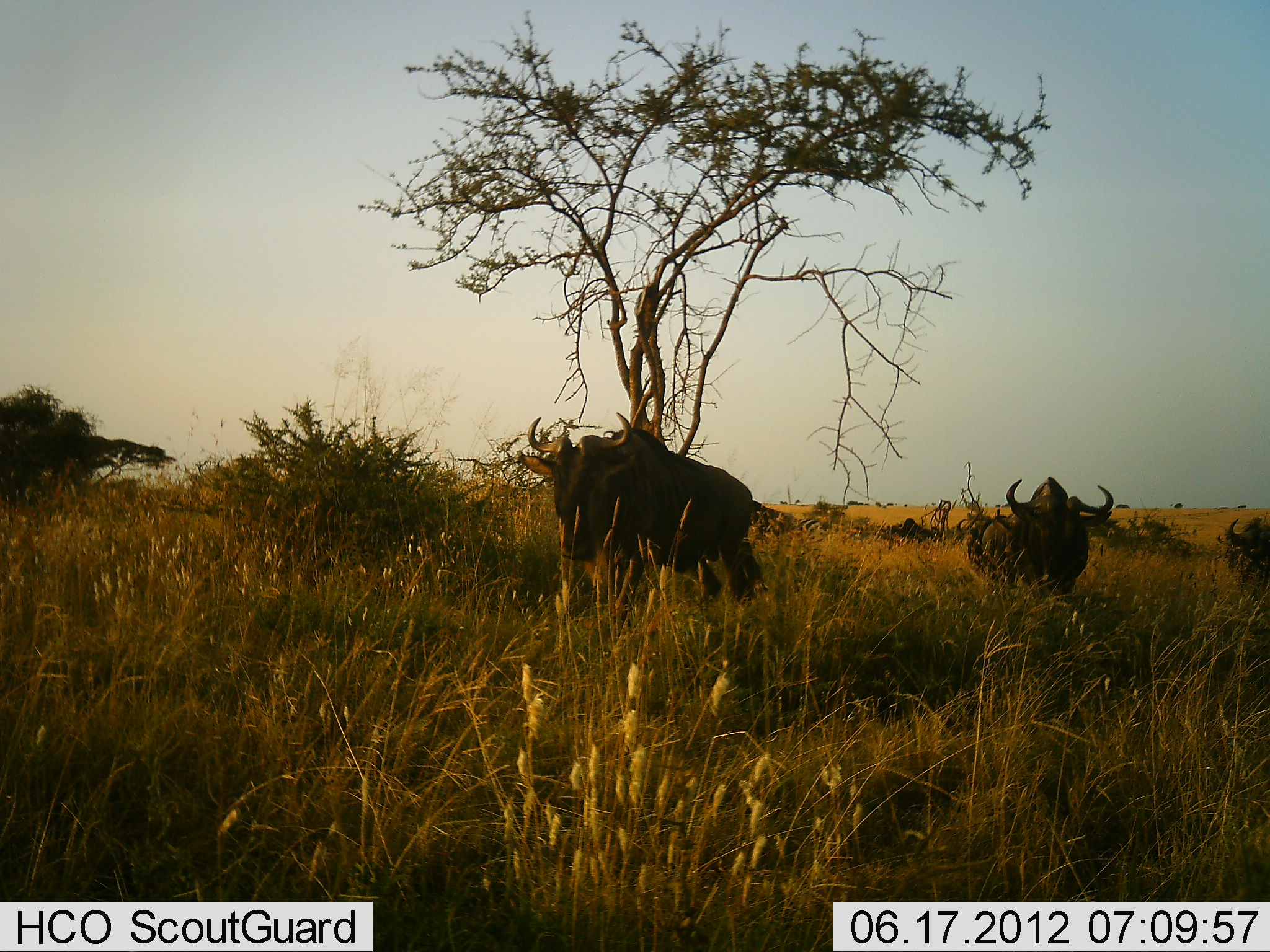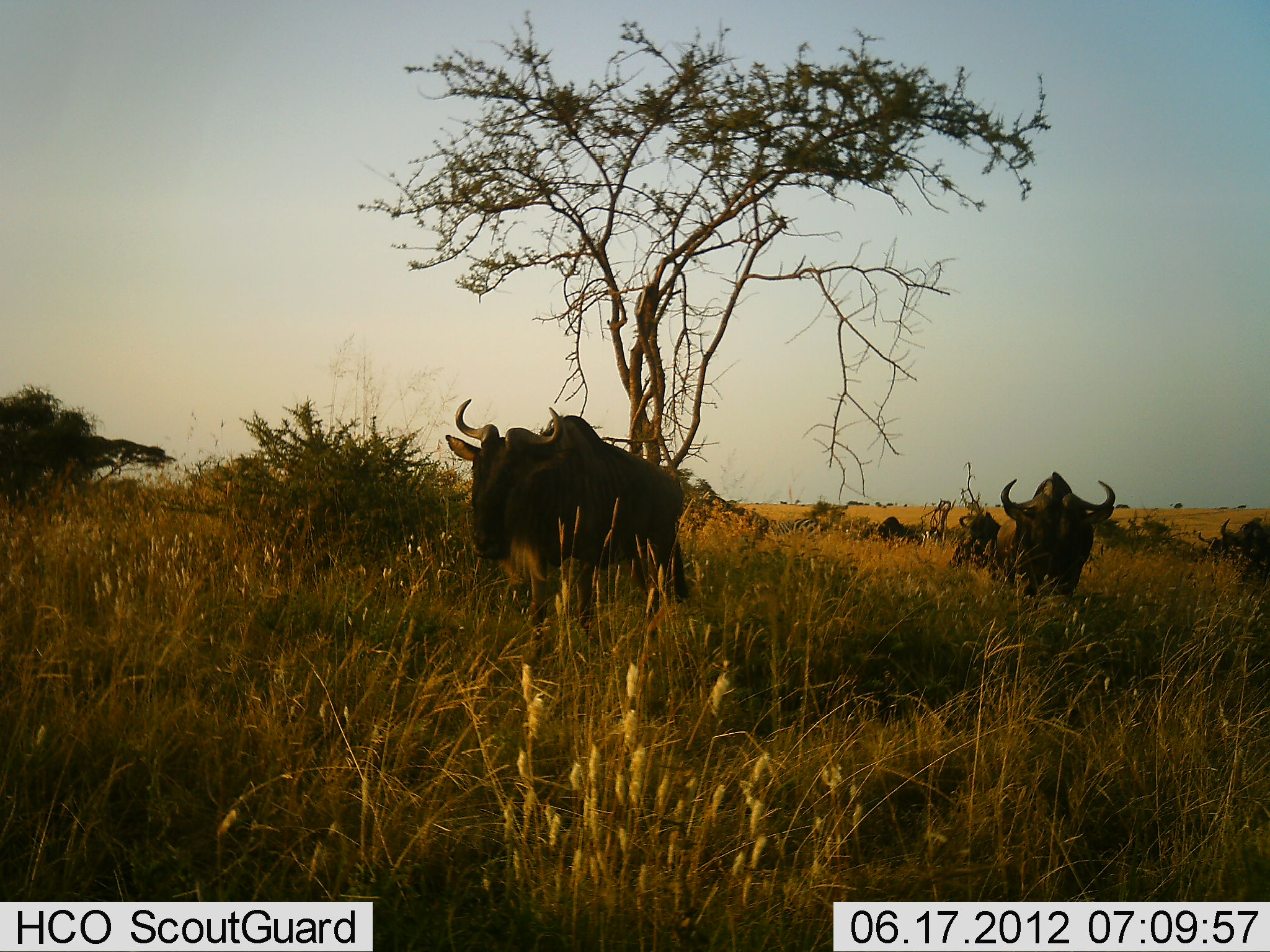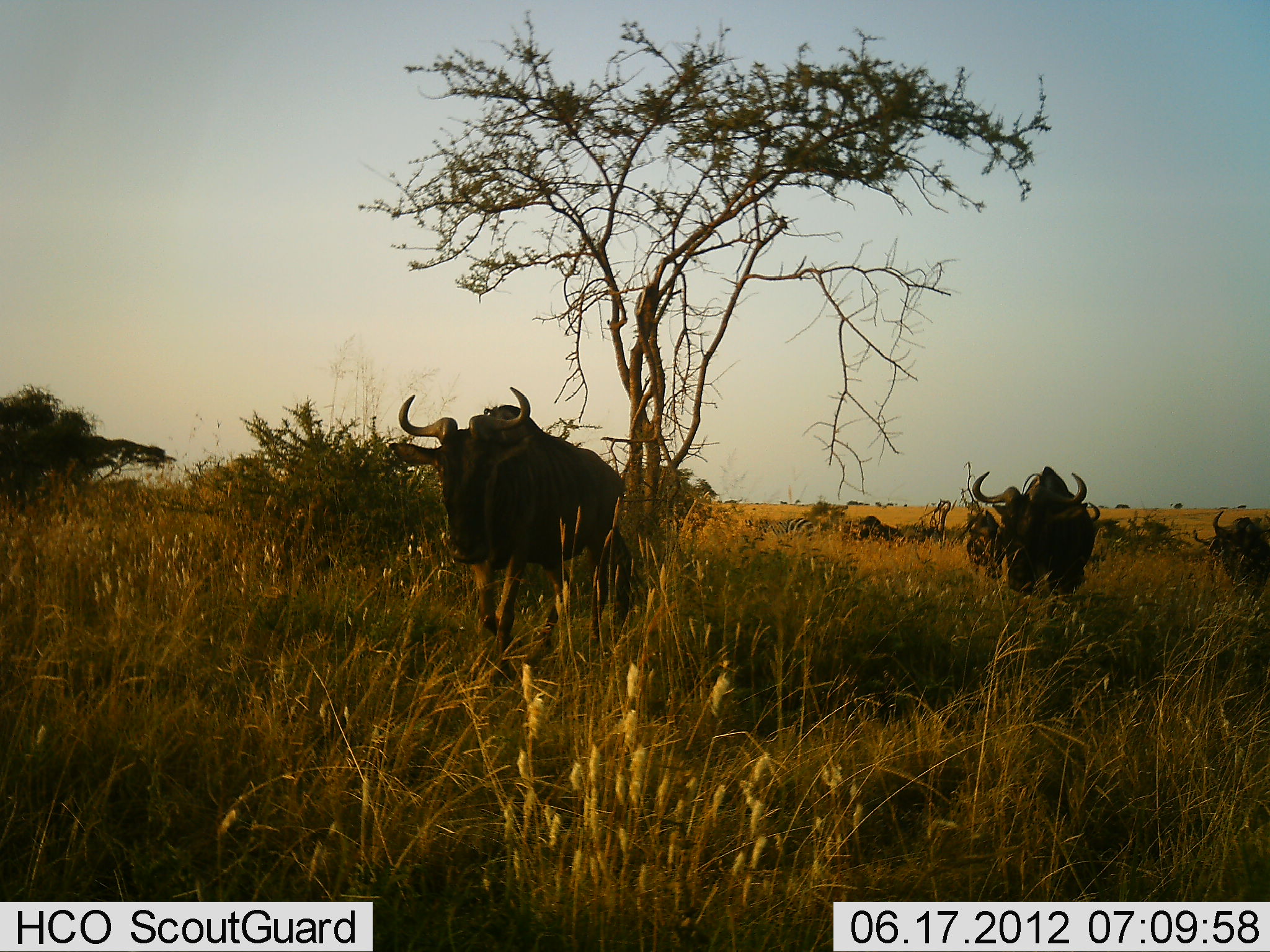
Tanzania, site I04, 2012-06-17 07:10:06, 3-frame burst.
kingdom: Animalia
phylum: Chordata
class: Mammalia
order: Artiodactyla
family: Bovidae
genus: Connochaetes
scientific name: Connochaetes taurinus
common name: blue wildebeest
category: wildebeest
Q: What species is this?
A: Wildebeest (blue wildebeest) (Connochaetes taurinus).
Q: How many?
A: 6.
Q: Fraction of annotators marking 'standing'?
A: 6%.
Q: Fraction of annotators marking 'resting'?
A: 0%.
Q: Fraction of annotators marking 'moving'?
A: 94%.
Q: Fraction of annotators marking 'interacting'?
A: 0%.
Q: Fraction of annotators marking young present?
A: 0%.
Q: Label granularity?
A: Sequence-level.